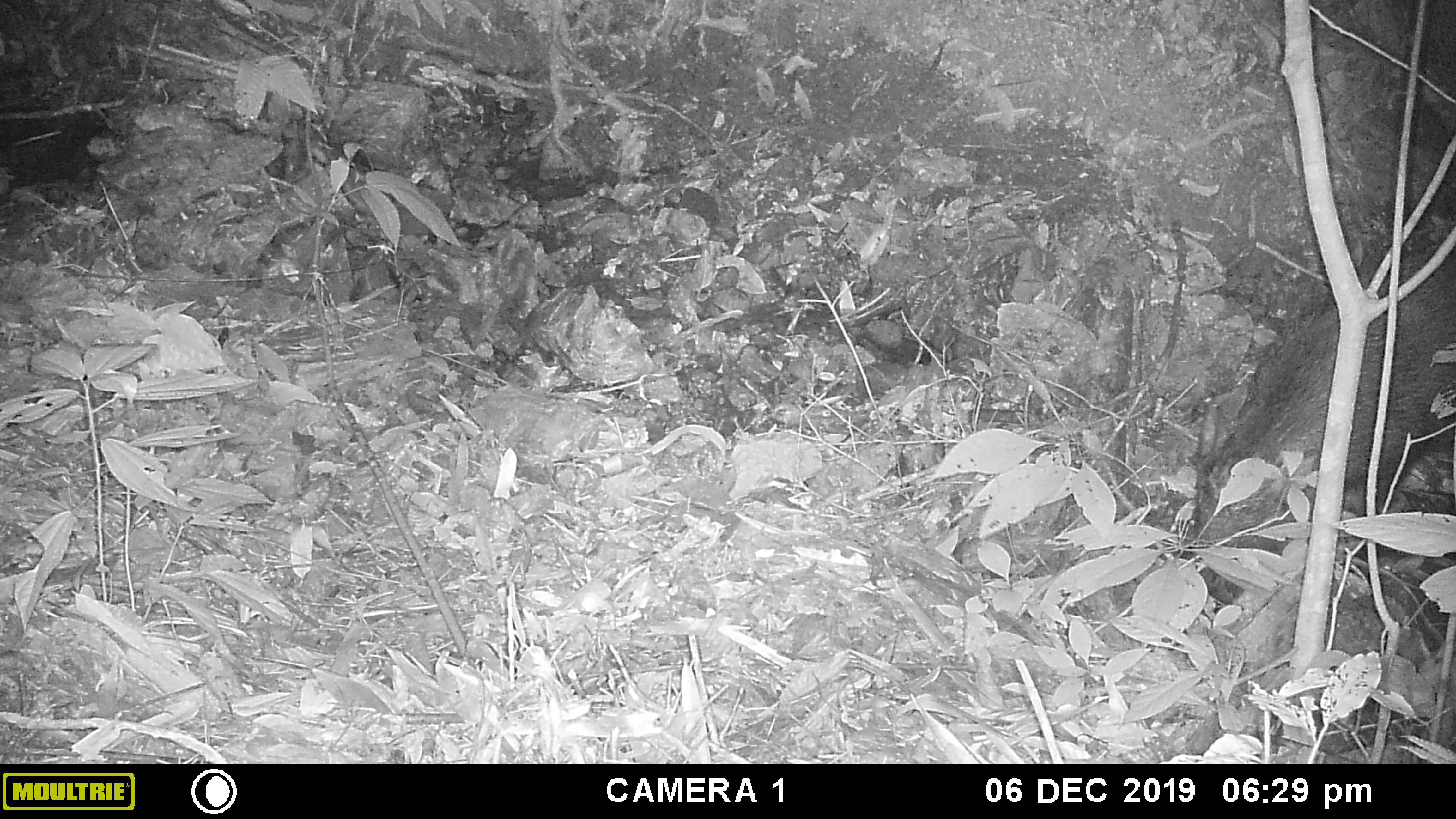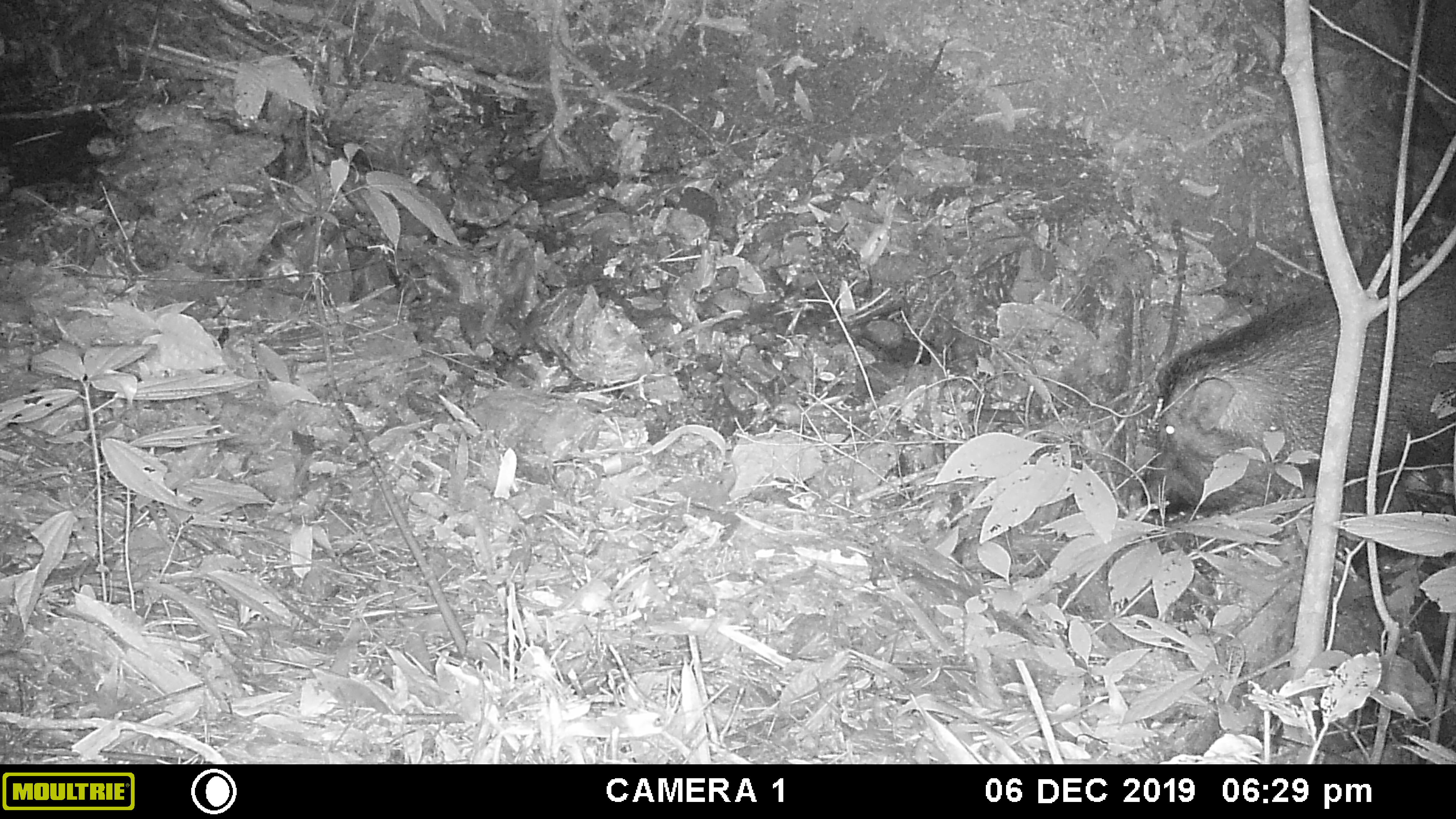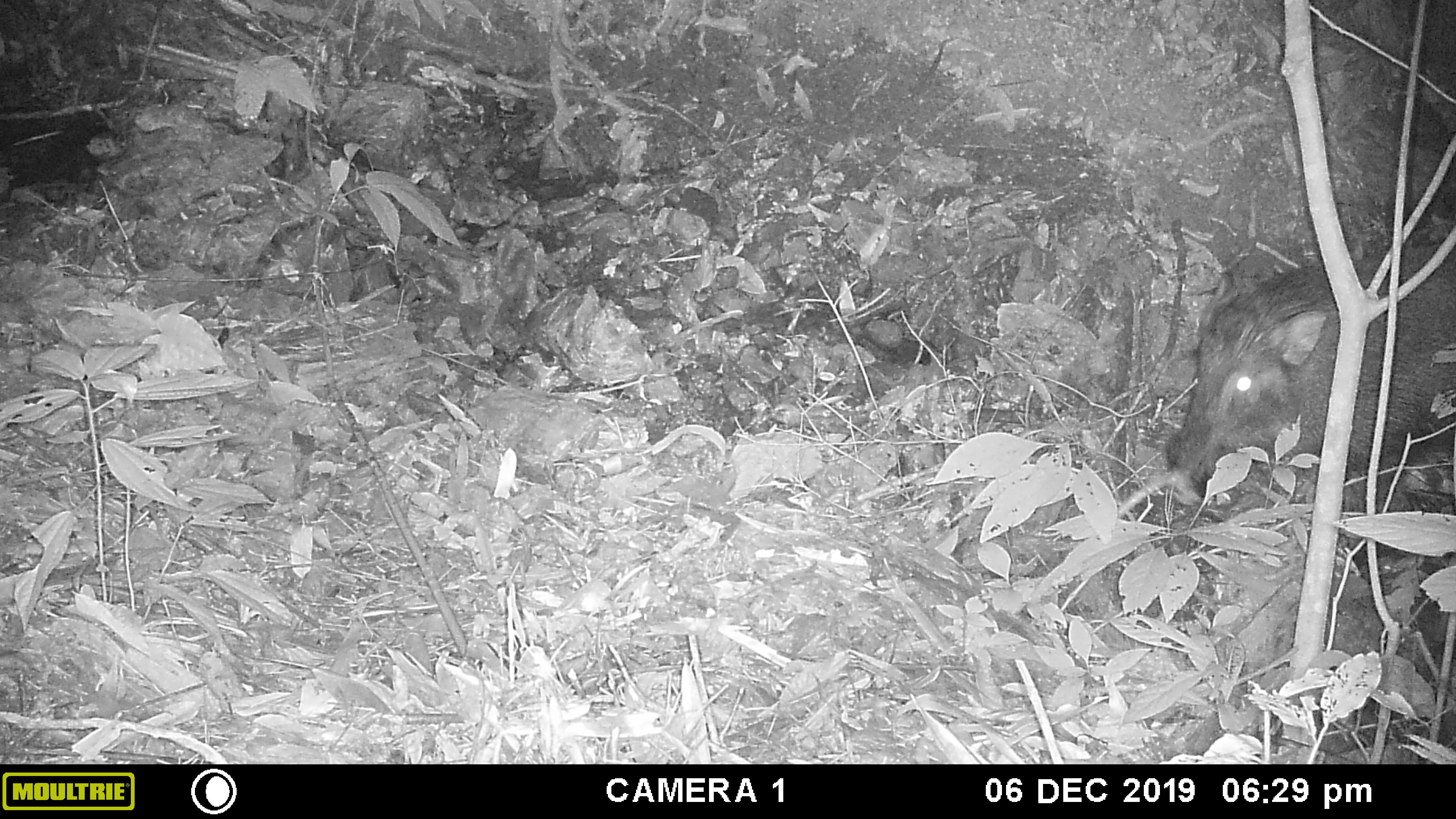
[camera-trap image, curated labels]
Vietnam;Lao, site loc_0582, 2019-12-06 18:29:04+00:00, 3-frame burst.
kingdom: Animalia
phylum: Chordata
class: Mammalia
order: Artiodactyla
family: Suidae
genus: Sus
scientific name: Sus scrofa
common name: eurasian wild pig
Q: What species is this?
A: Eurasian wild pig (Sus scrofa).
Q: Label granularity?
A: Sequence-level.